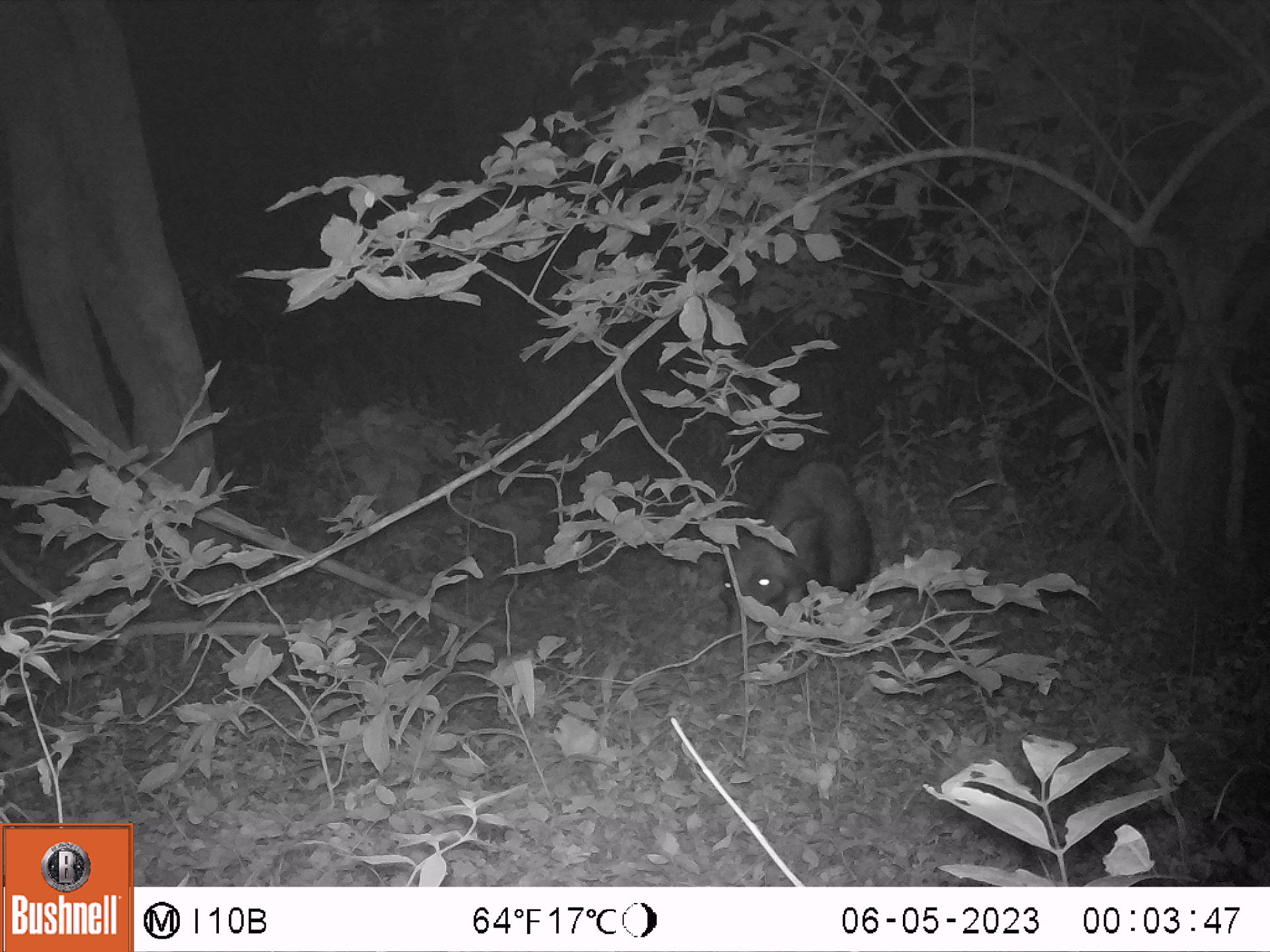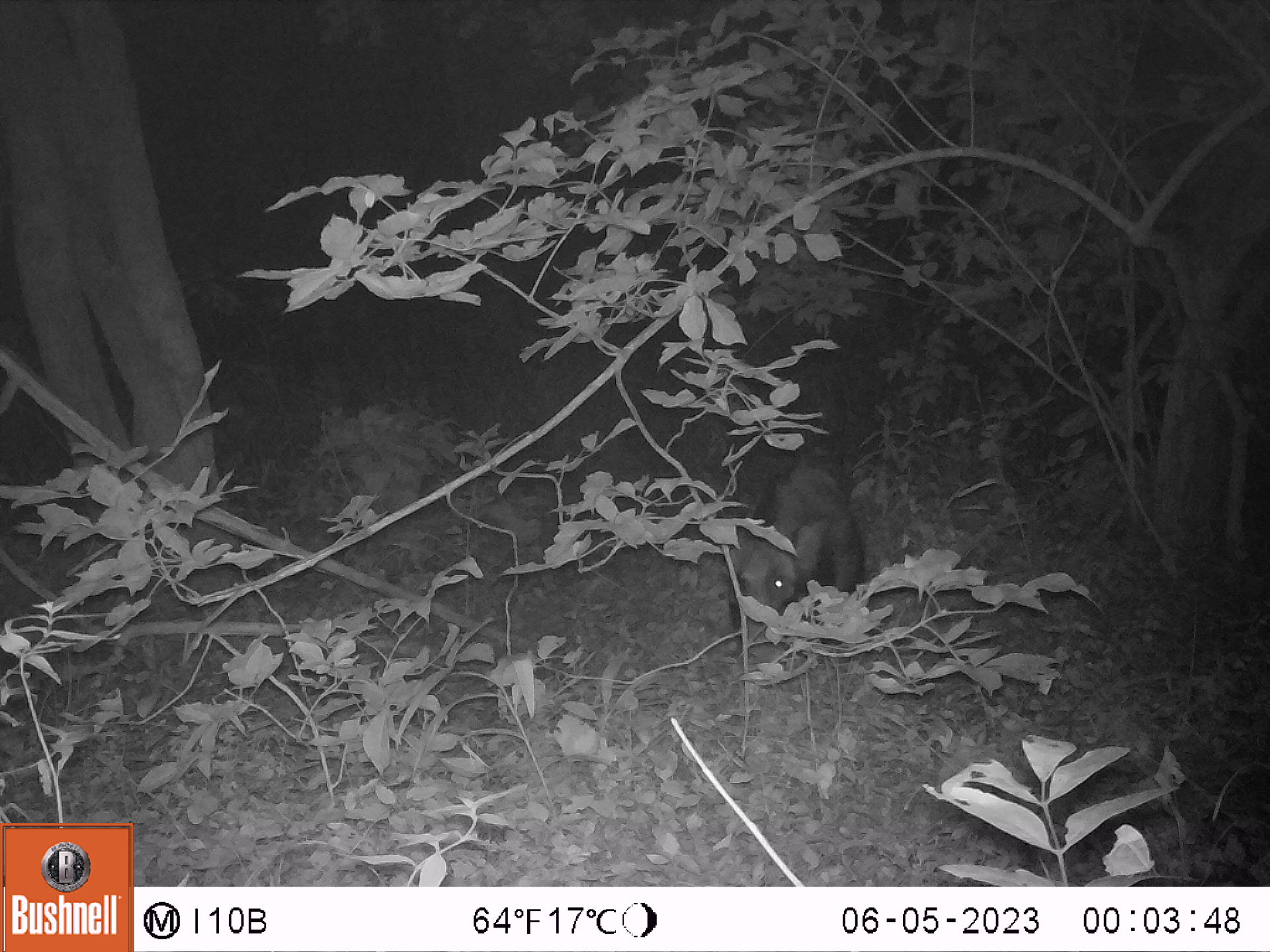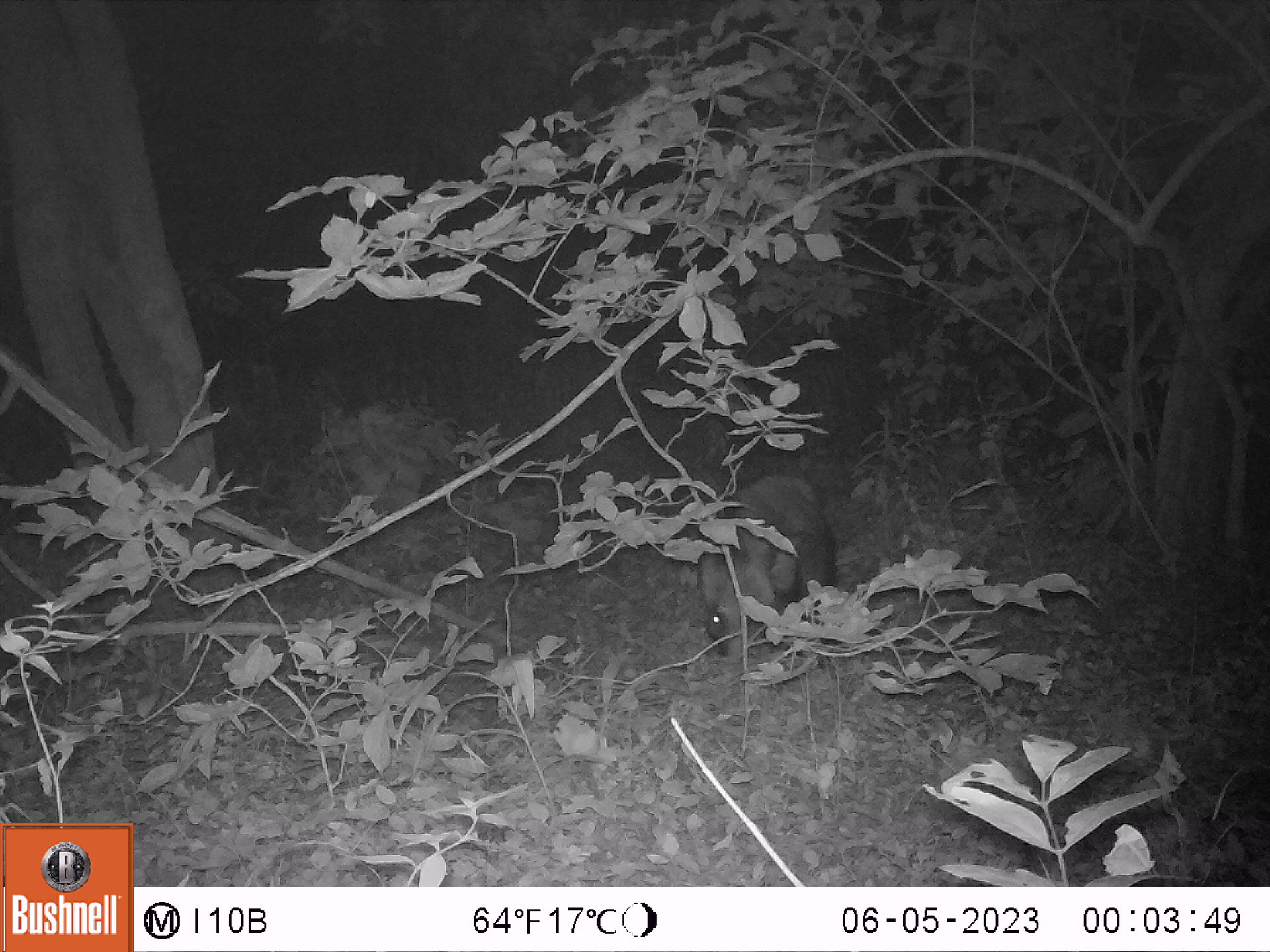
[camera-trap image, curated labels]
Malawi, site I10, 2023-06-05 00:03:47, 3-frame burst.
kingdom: Animalia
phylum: Chordata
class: Mammalia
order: Artiodactyla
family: Suidae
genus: Potamochoerus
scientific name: Potamochoerus larvatus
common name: bushpig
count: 1